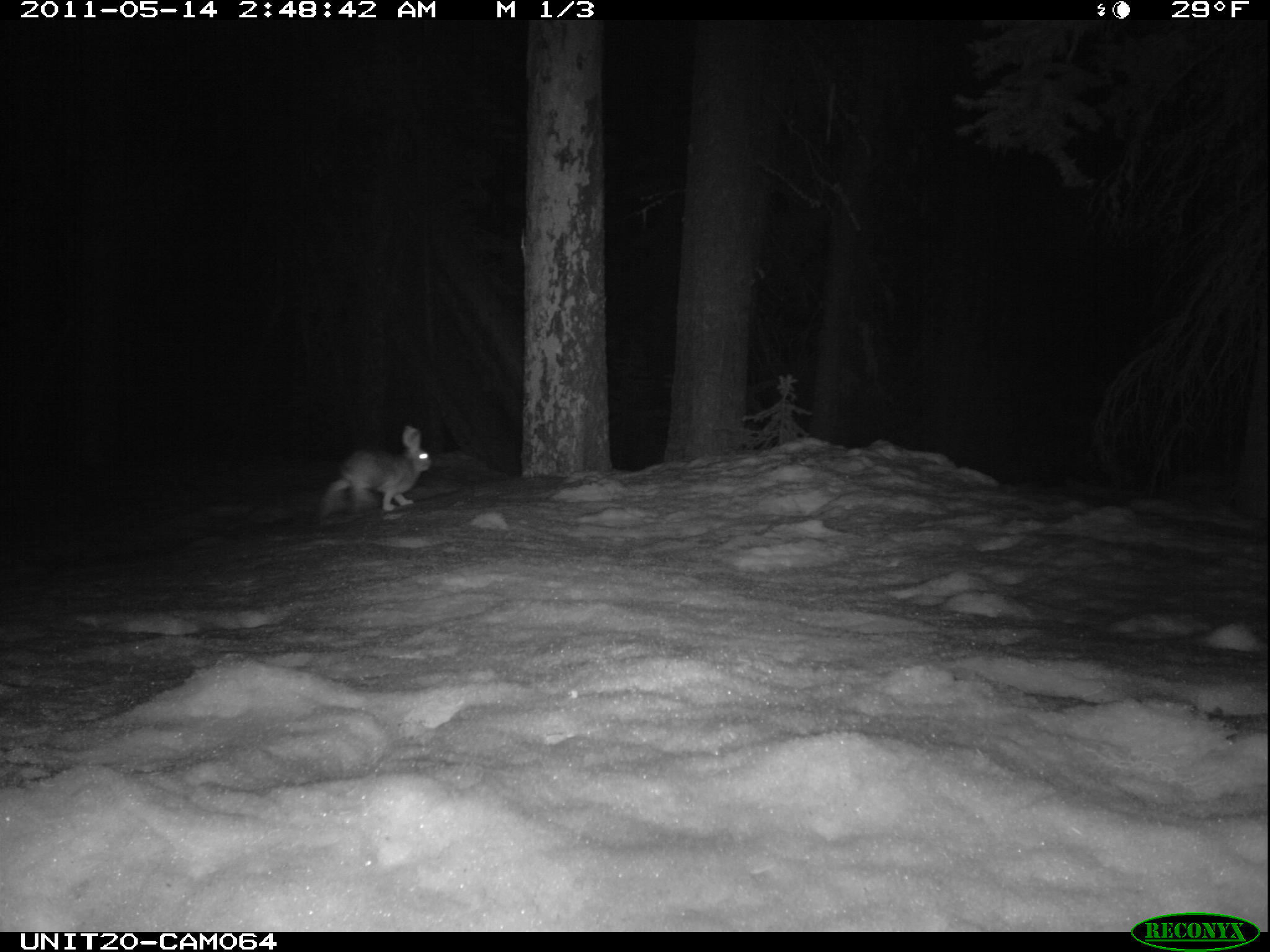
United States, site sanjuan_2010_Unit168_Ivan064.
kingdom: Animalia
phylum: Chordata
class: Mammalia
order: Lagomorpha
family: Leporidae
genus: Lepus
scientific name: Lepus americanus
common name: snowshoe hare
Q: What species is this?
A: Lepus americanus (snowshoe hare).